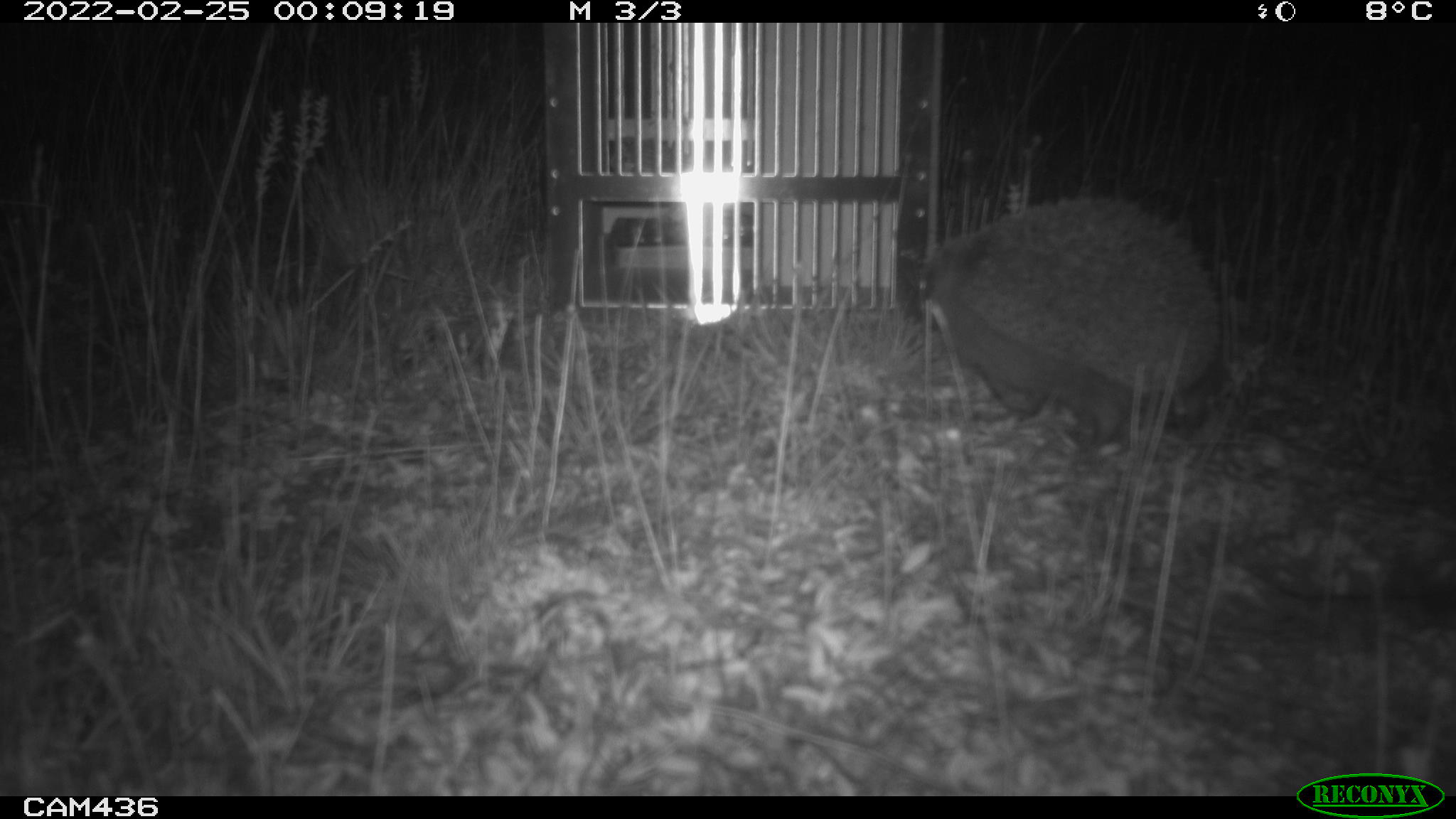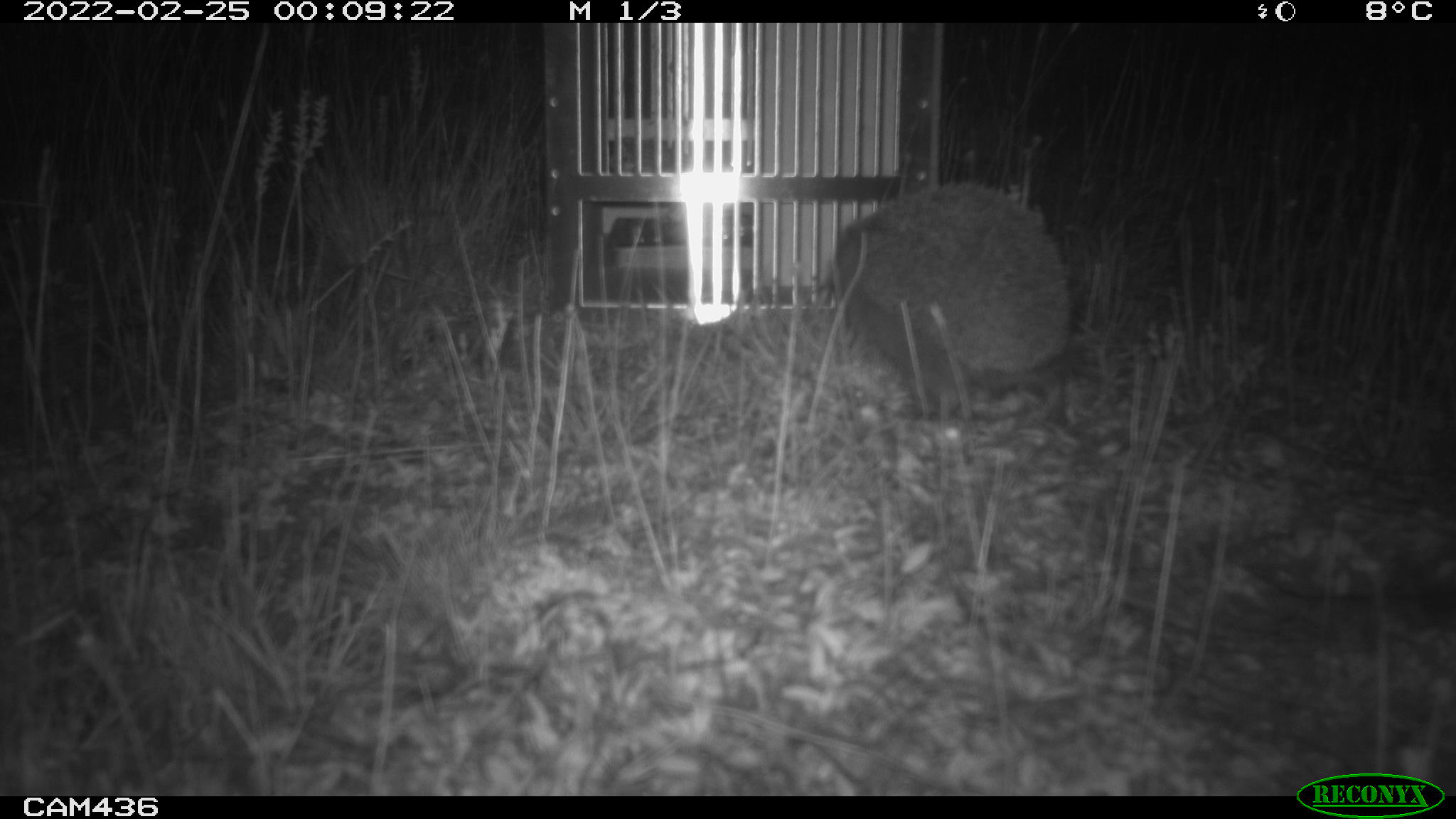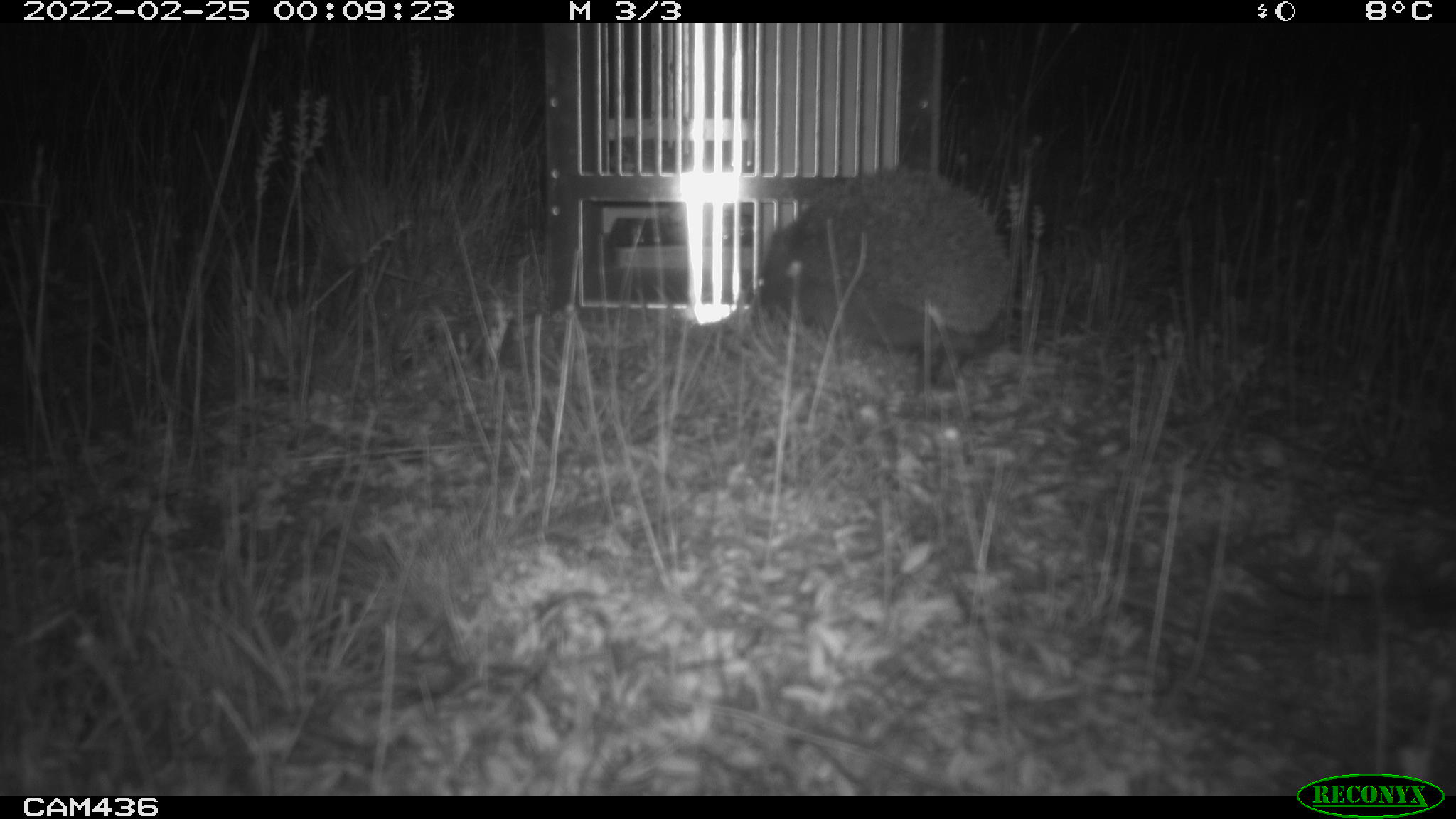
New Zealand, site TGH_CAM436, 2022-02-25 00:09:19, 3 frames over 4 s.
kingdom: Animalia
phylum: Chordata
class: Mammalia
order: Eulipotyphla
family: Erinaceidae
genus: Erinaceus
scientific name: Erinaceus europaeus europaeus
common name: european hedgehog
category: hedgehog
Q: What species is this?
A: Hedgehog (european hedgehog) (Erinaceus europaeus europaeus).